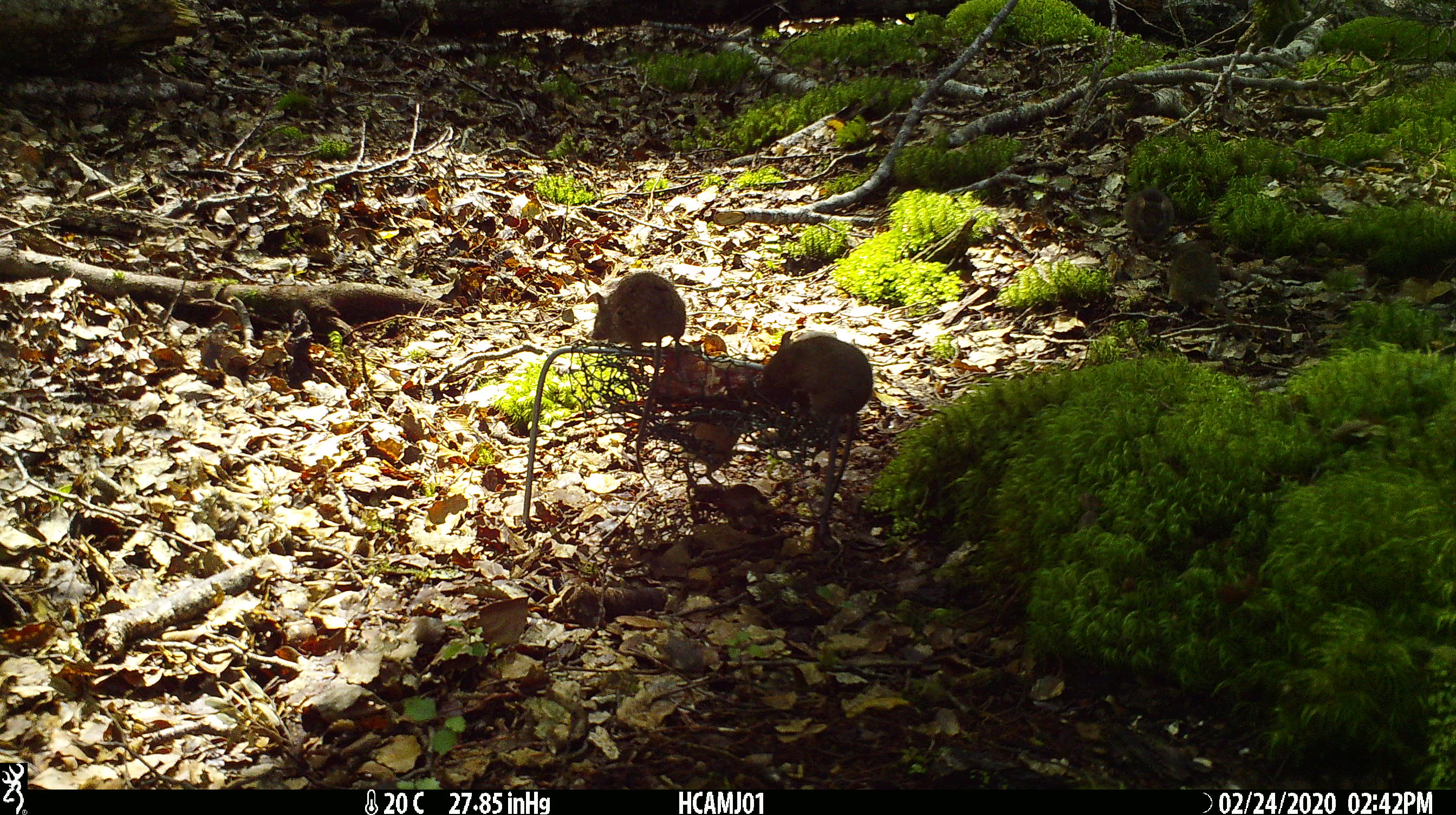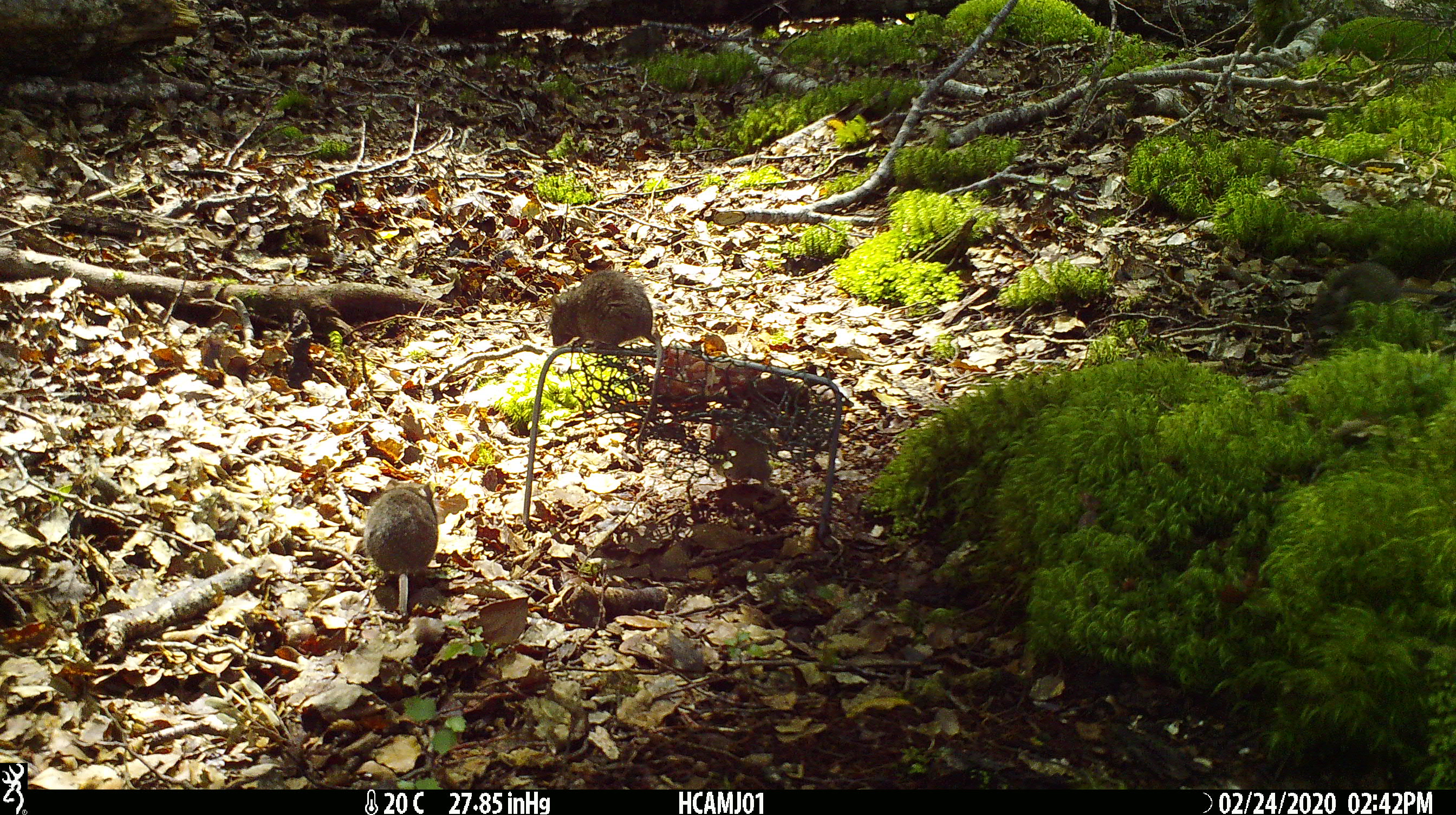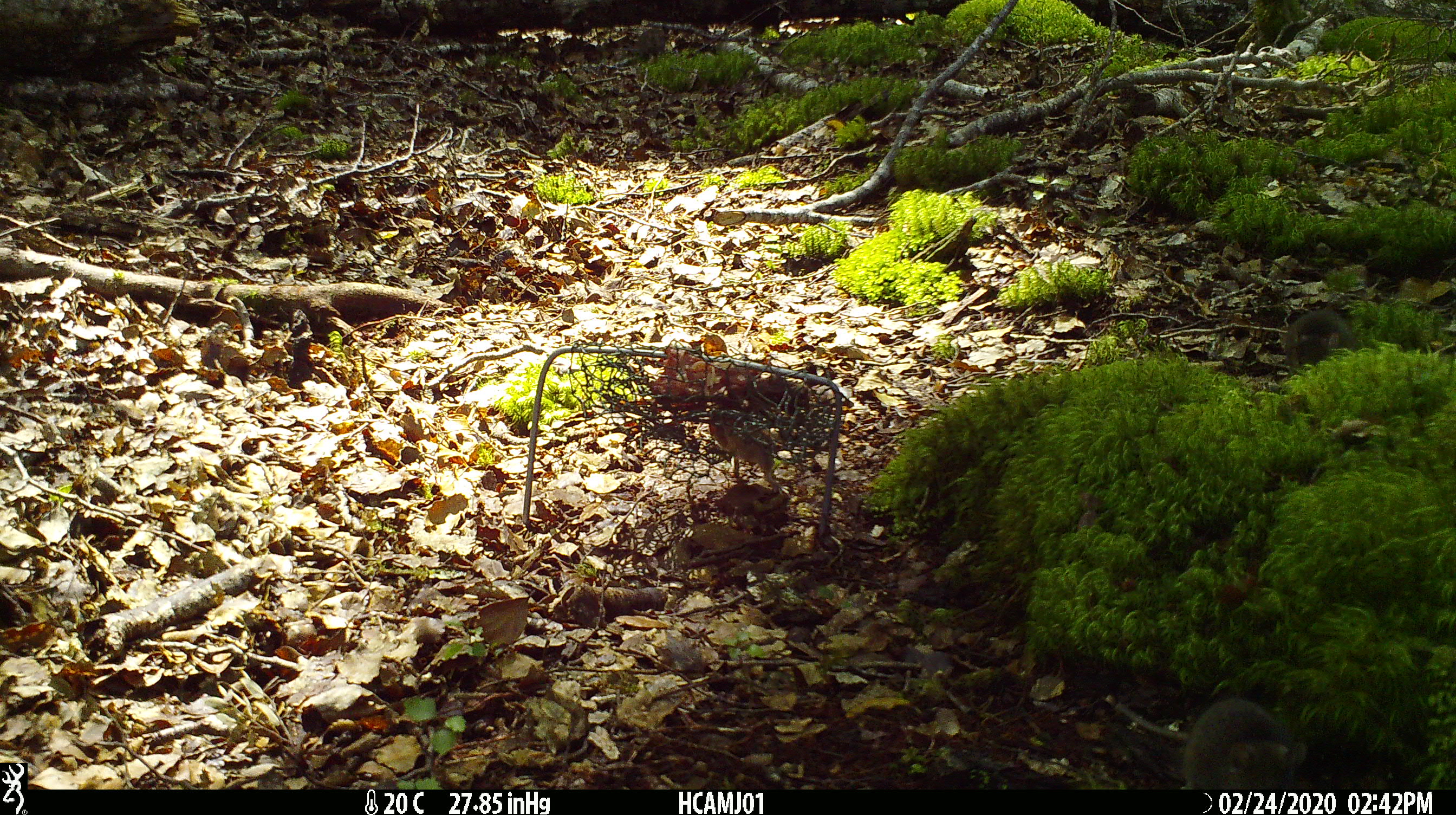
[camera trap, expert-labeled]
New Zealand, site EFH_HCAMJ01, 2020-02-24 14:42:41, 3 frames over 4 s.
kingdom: Animalia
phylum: Chordata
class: Mammalia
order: Rodentia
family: Muridae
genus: Mus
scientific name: Mus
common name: mouse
Mouse (Mus).